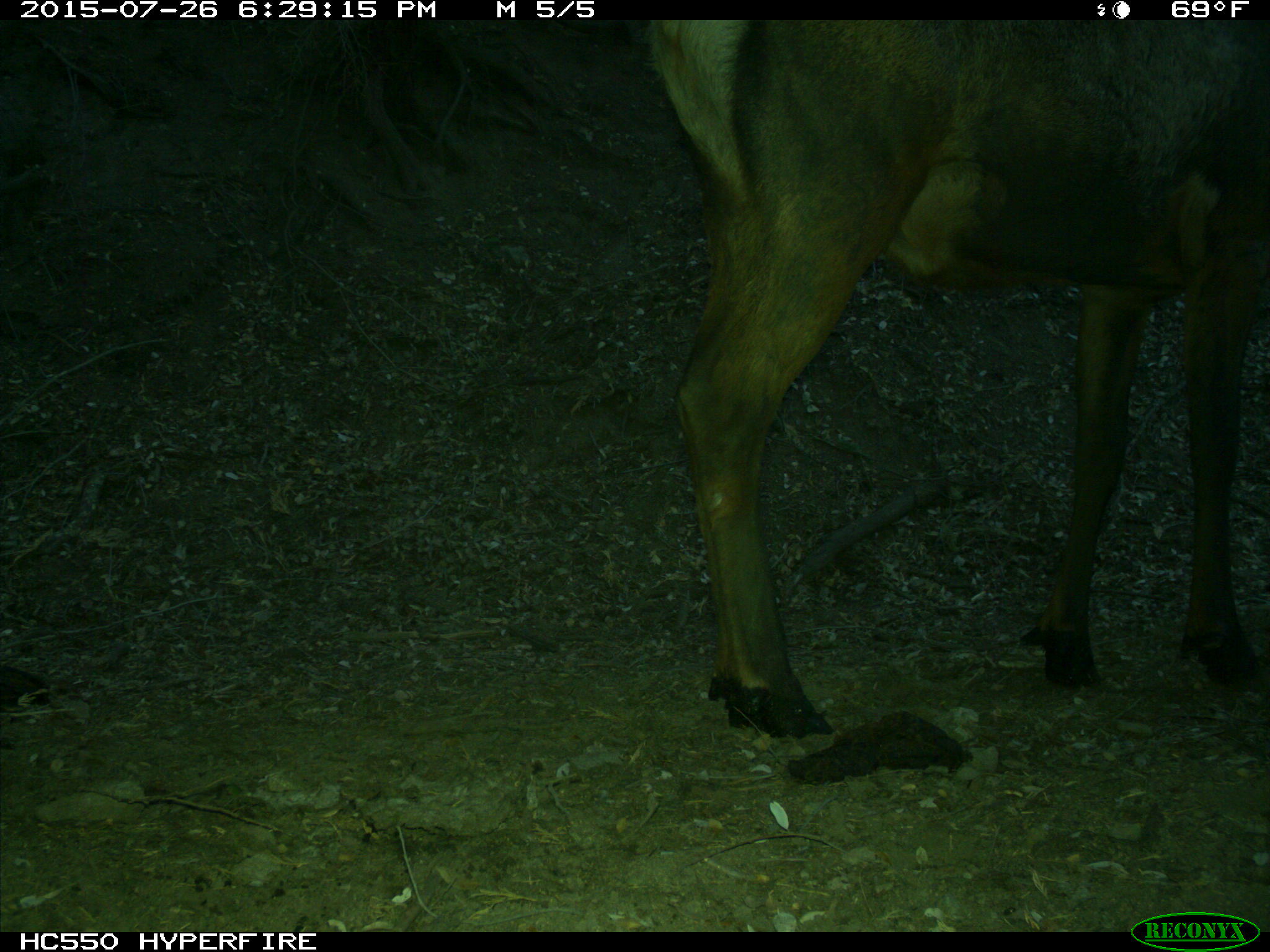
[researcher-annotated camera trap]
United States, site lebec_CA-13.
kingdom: Animalia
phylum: Chordata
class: Mammalia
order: Artiodactyla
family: Cervidae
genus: Cervus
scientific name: Cervus canadensis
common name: elk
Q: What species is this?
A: Cervus canadensis (elk).